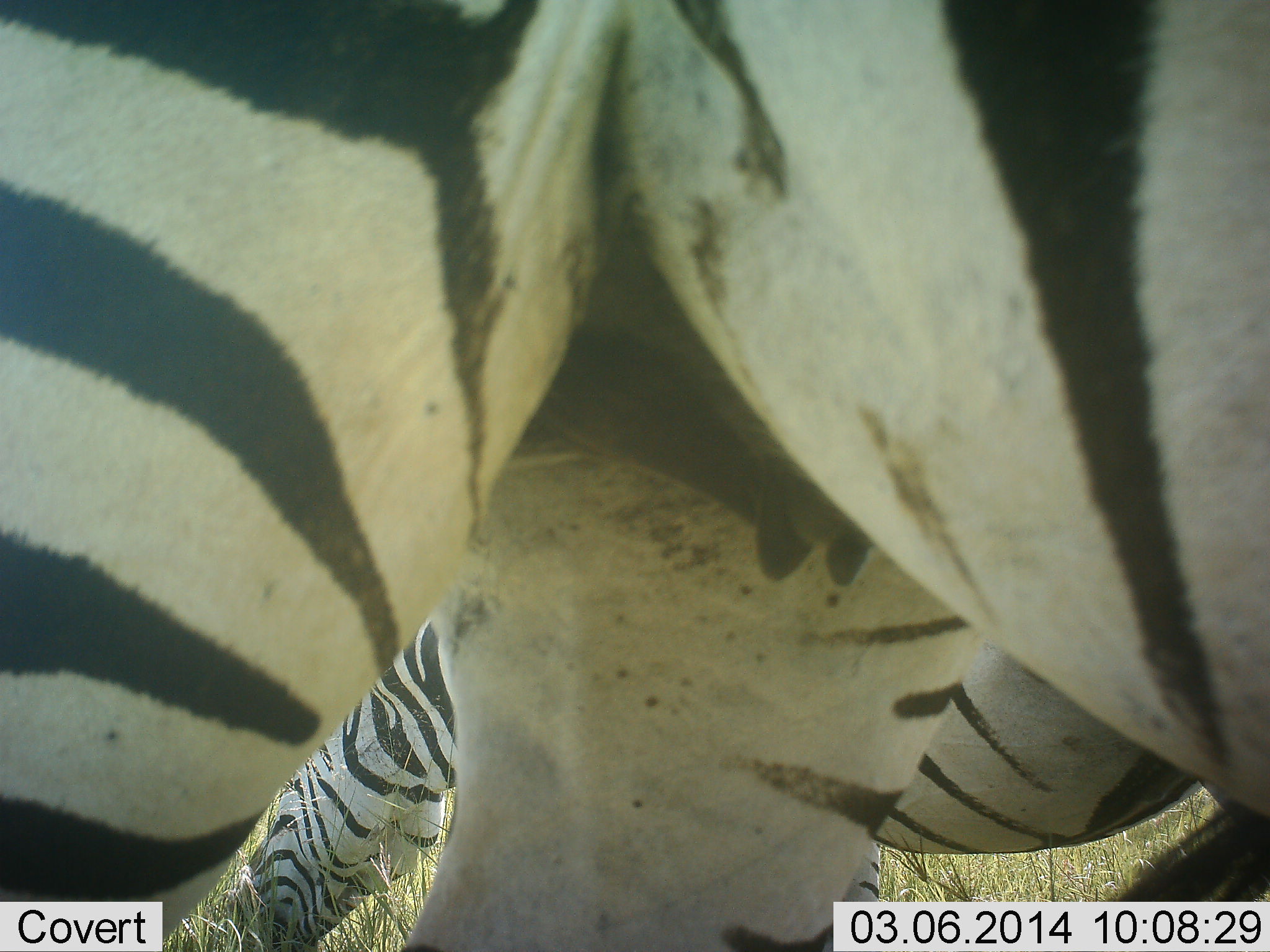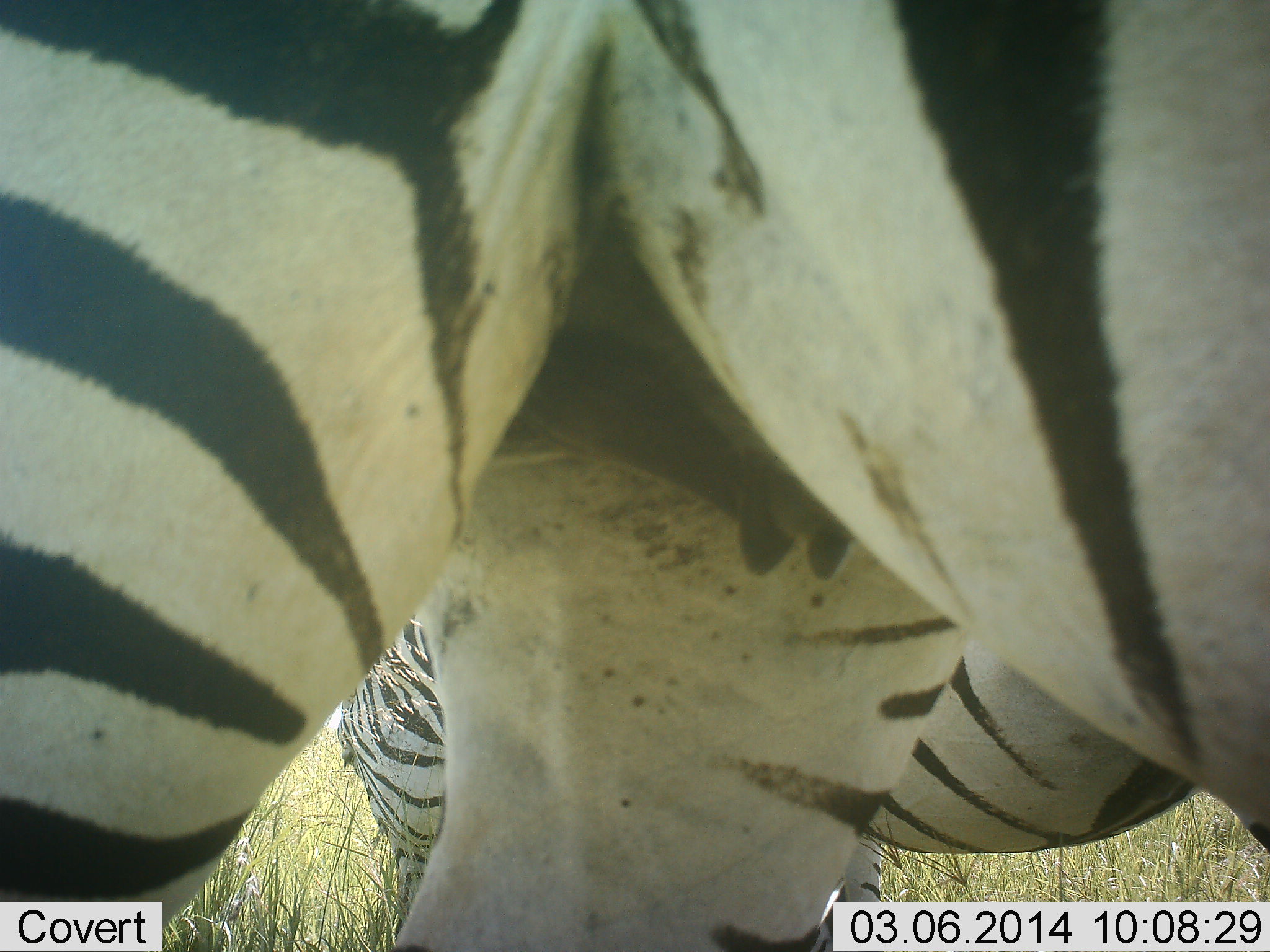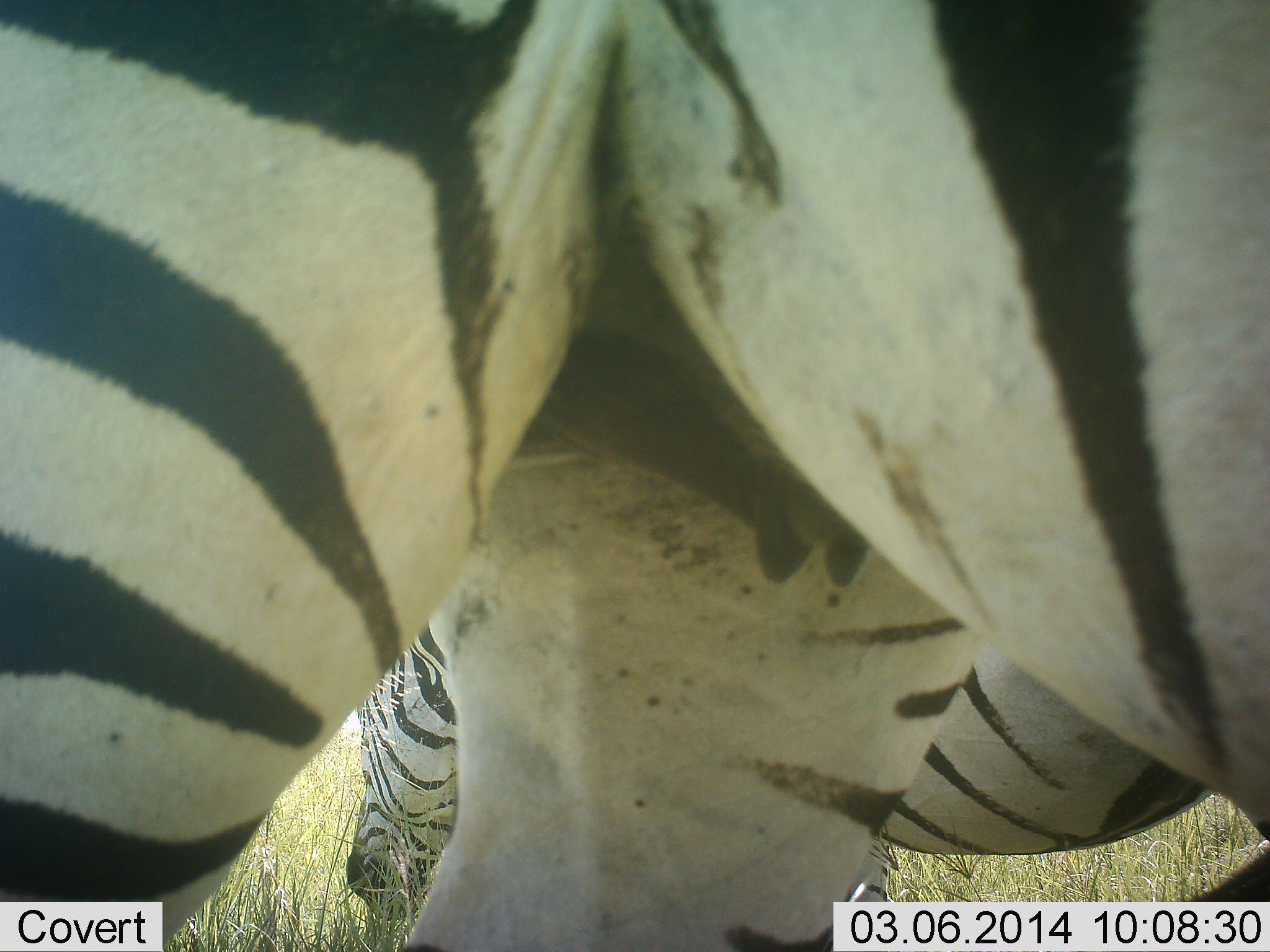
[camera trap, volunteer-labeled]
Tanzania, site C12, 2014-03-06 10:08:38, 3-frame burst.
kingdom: Animalia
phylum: Chordata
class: Mammalia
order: Perissodactyla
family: Equidae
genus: Equus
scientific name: Equus quagga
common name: plains zebra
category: zebra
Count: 2.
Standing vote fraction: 90%.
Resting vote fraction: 0%.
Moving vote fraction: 0%.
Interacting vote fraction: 0%.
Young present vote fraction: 0%.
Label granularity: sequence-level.